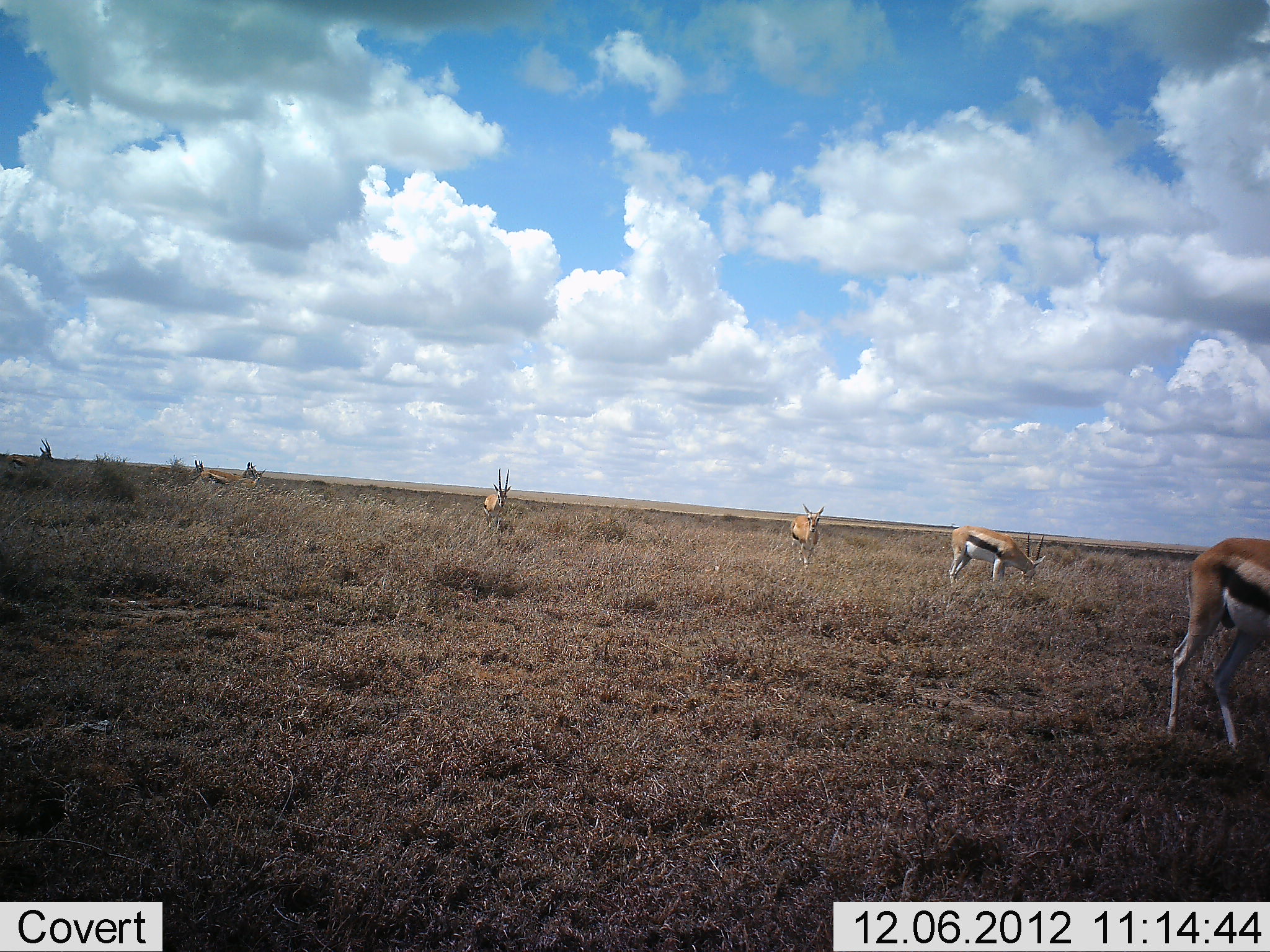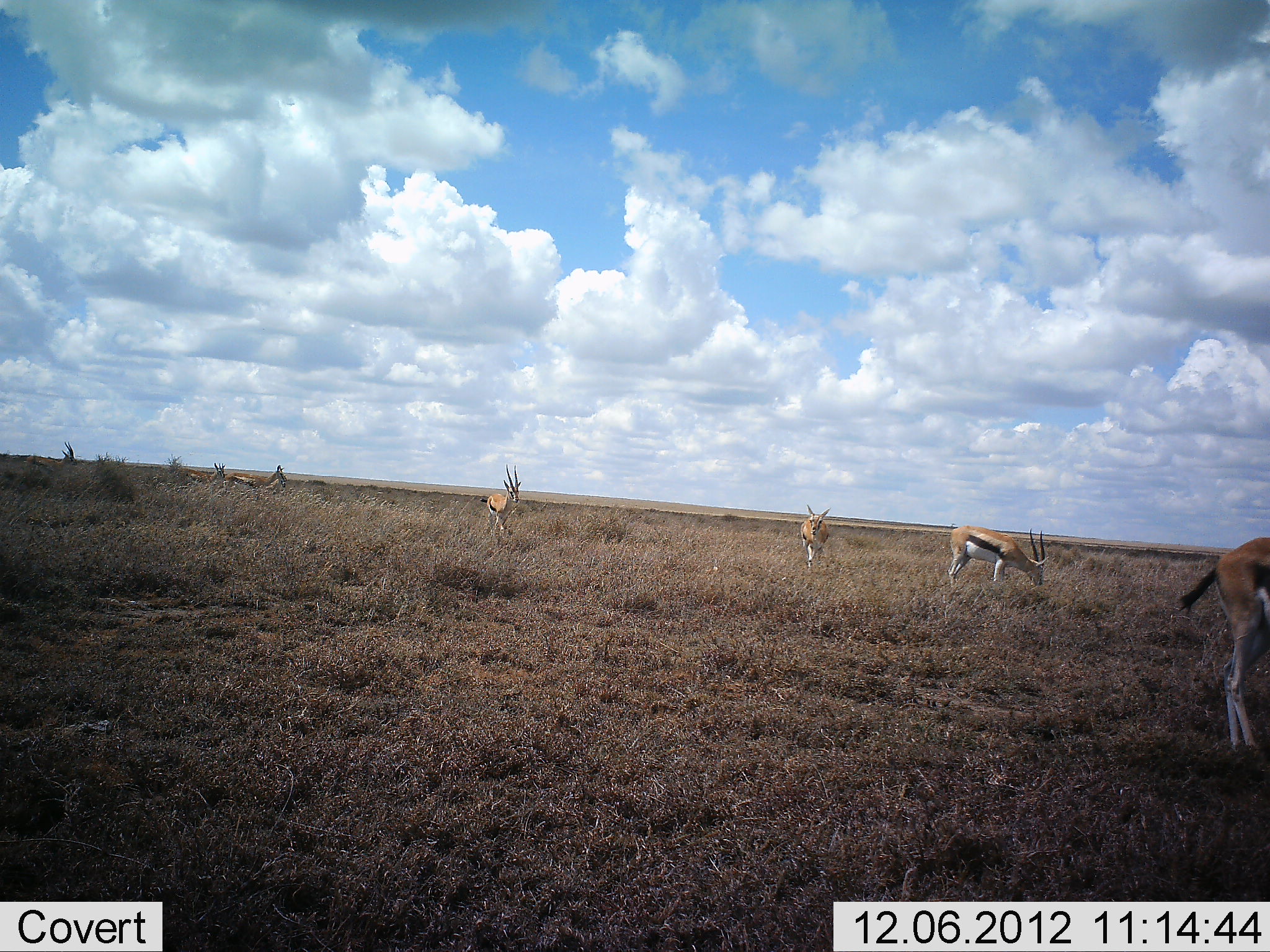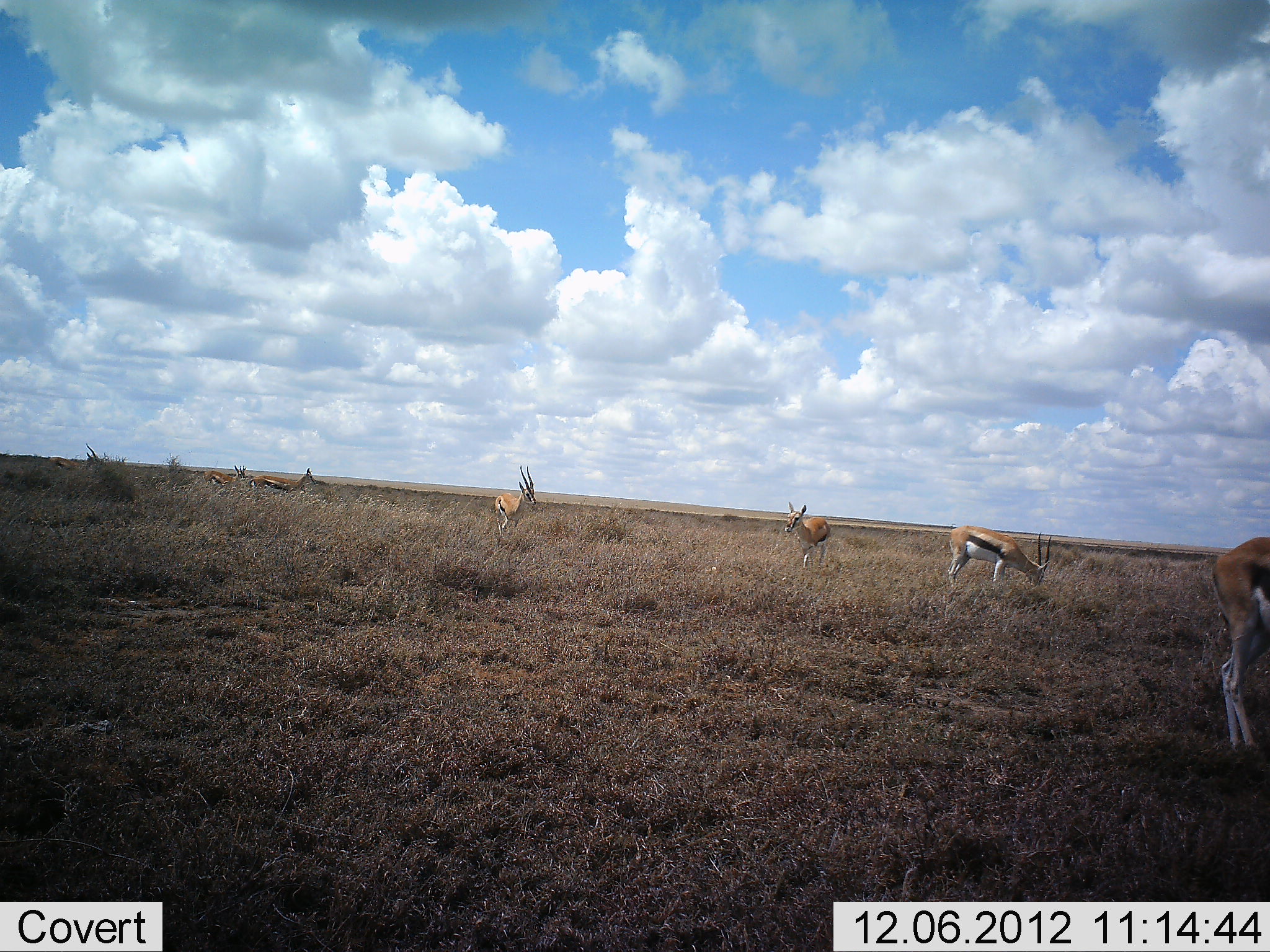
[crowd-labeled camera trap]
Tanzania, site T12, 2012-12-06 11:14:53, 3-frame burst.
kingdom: Animalia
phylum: Chordata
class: Mammalia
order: Artiodactyla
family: Bovidae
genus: Eudorcas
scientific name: Eudorcas thomsonii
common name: thomson's gazelle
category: gazellethomsons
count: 7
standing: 10%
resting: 0%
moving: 80%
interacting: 0%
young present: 0%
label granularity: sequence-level